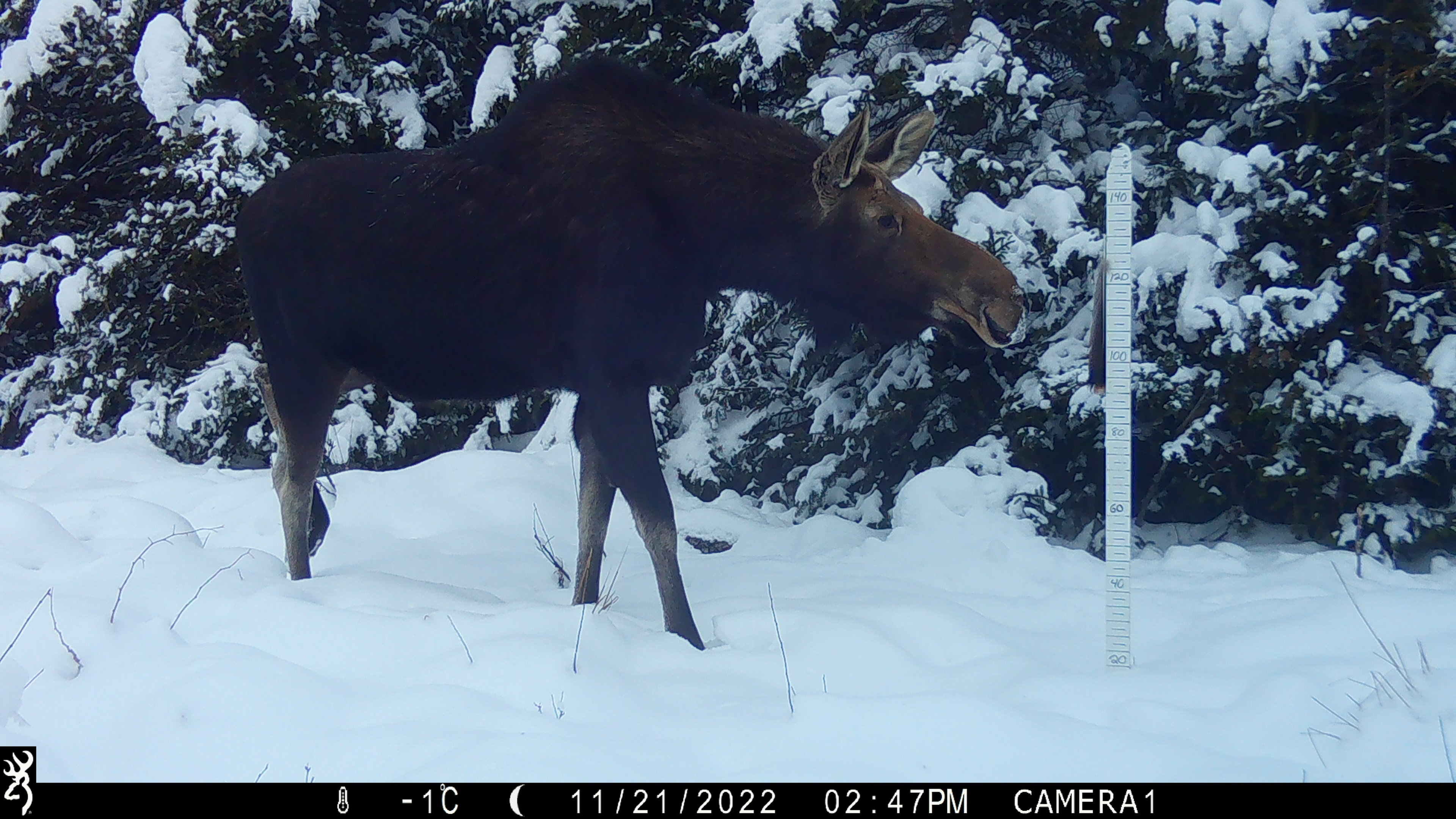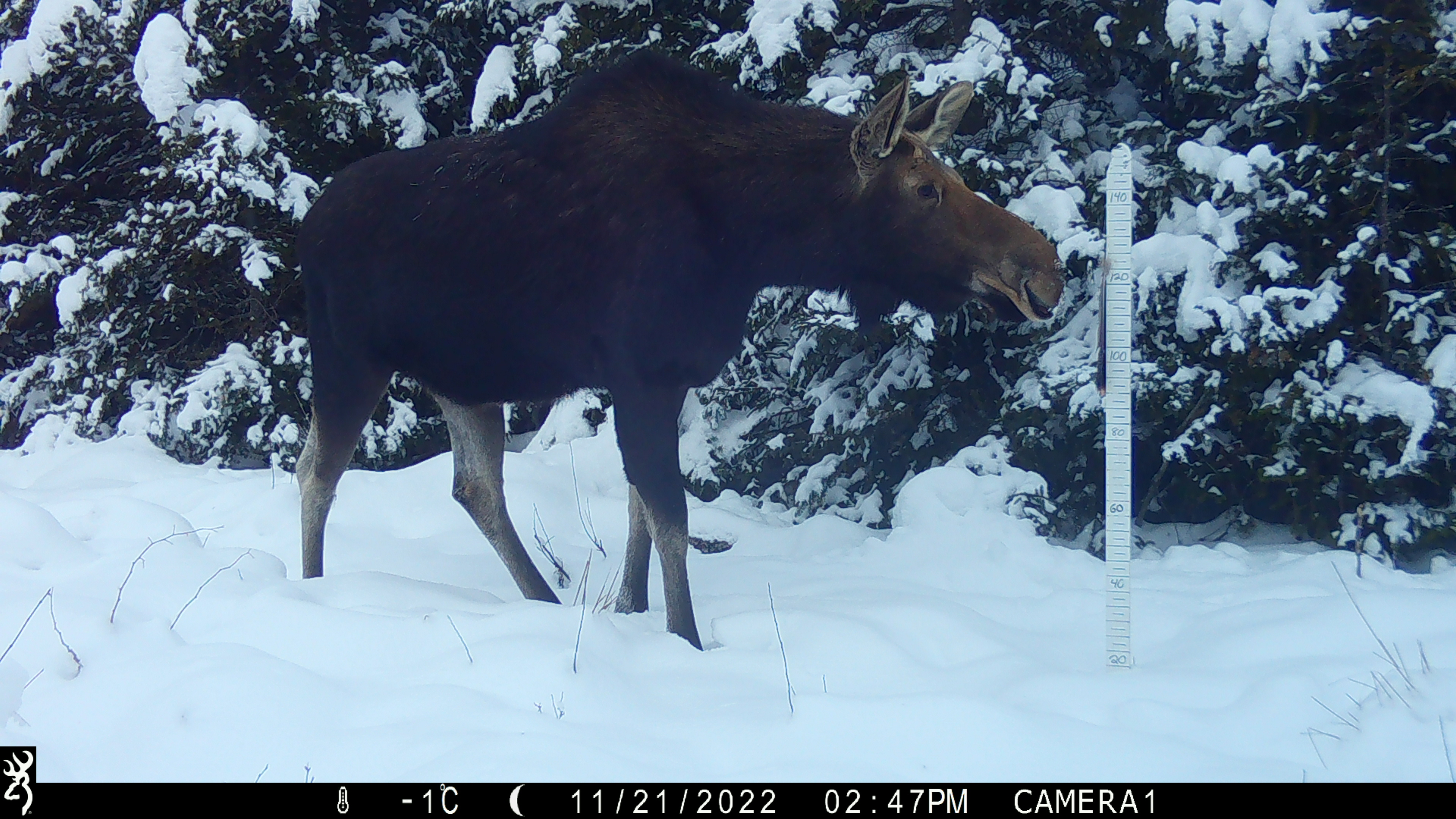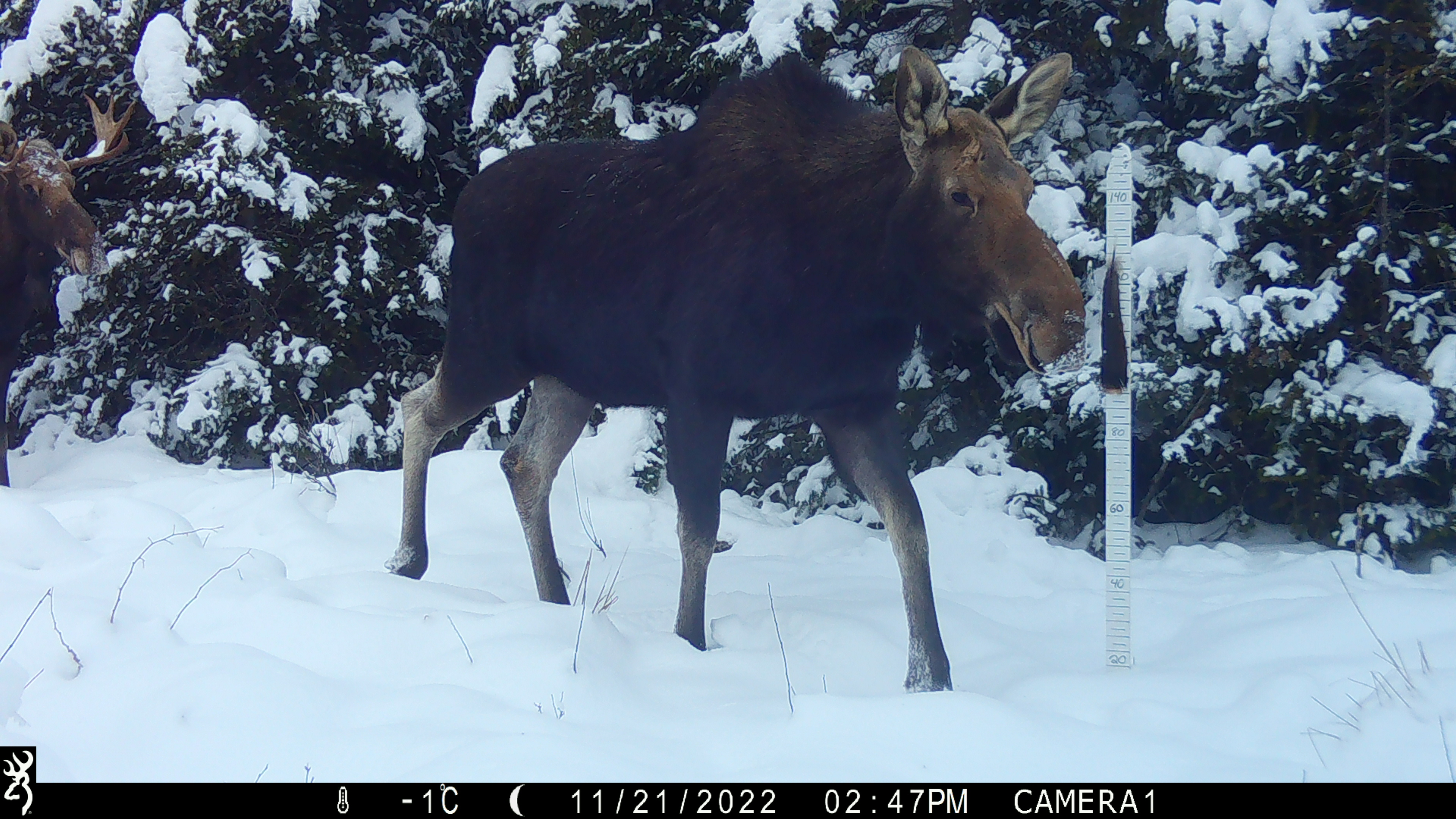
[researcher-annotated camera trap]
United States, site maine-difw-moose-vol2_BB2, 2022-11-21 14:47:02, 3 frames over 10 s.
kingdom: Animalia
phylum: Chordata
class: Mammalia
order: Artiodactyla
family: Cervidae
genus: Alces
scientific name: Alces alces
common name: moose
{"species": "moose (Alces alces)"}